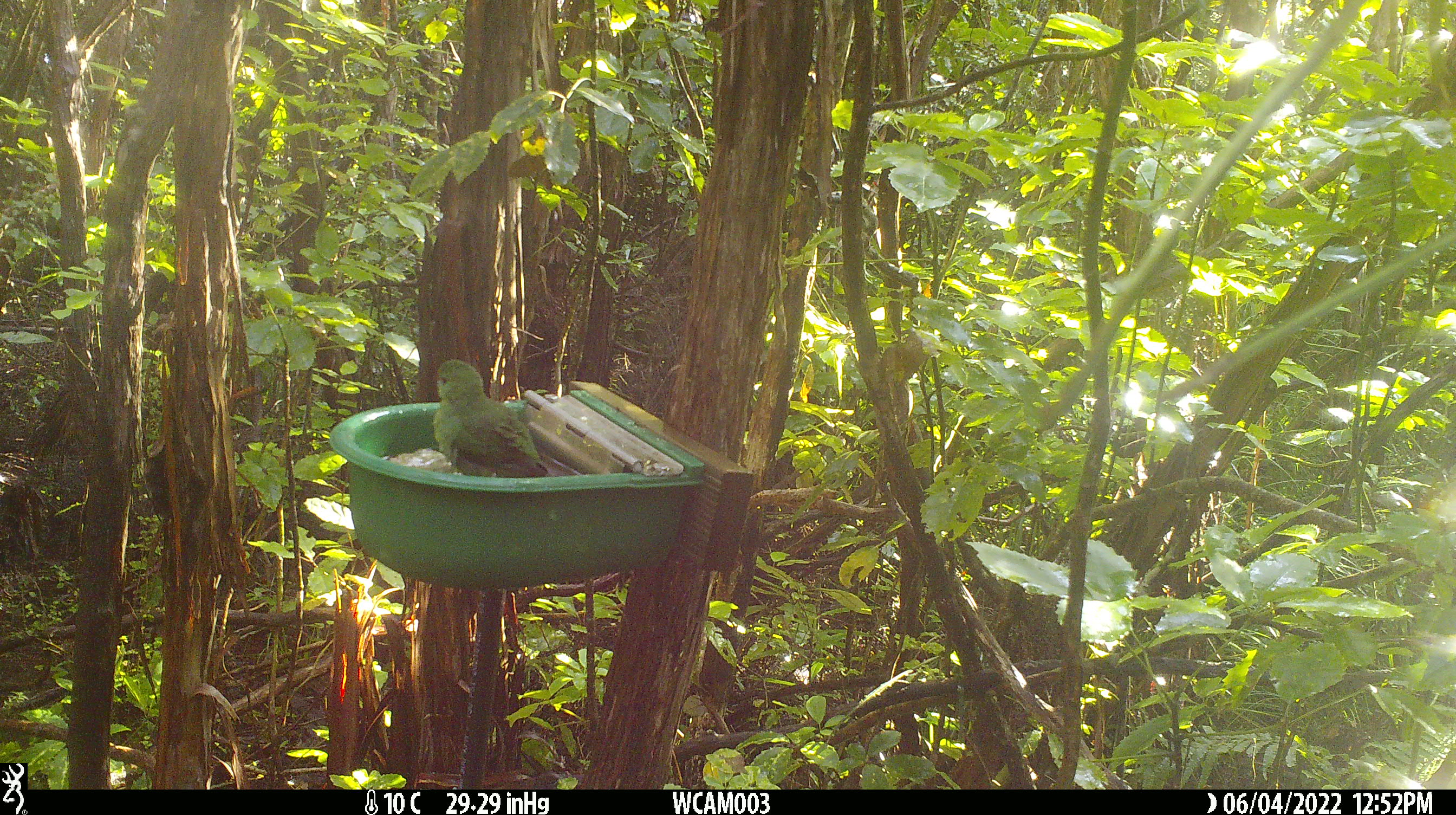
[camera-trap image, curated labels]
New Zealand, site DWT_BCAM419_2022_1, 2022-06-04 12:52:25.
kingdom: Animalia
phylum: Chordata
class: Aves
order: Psittaciformes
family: Psittaculidae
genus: Cyanoramphus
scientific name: Cyanoramphus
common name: parakeet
Parakeet (Cyanoramphus).